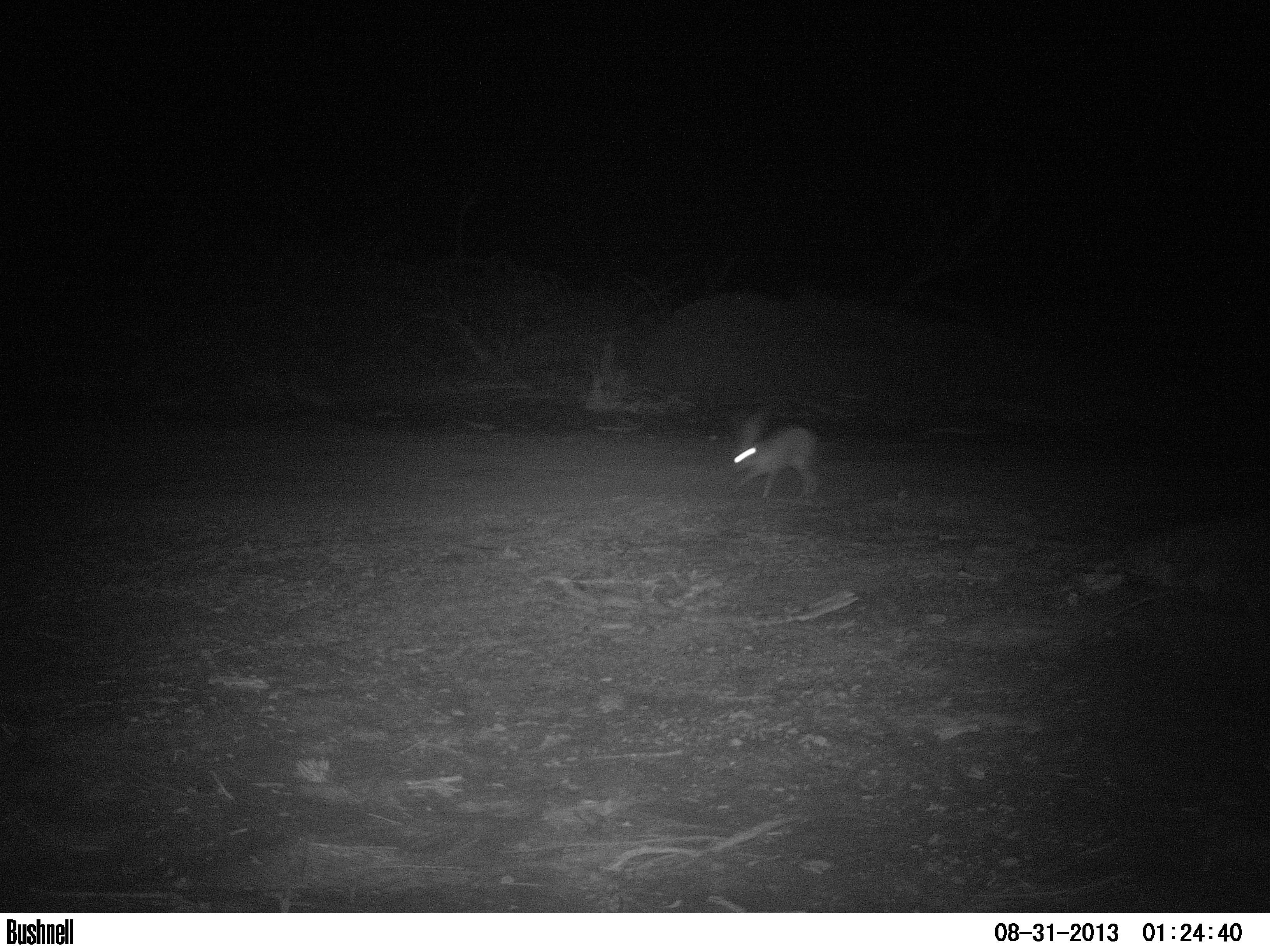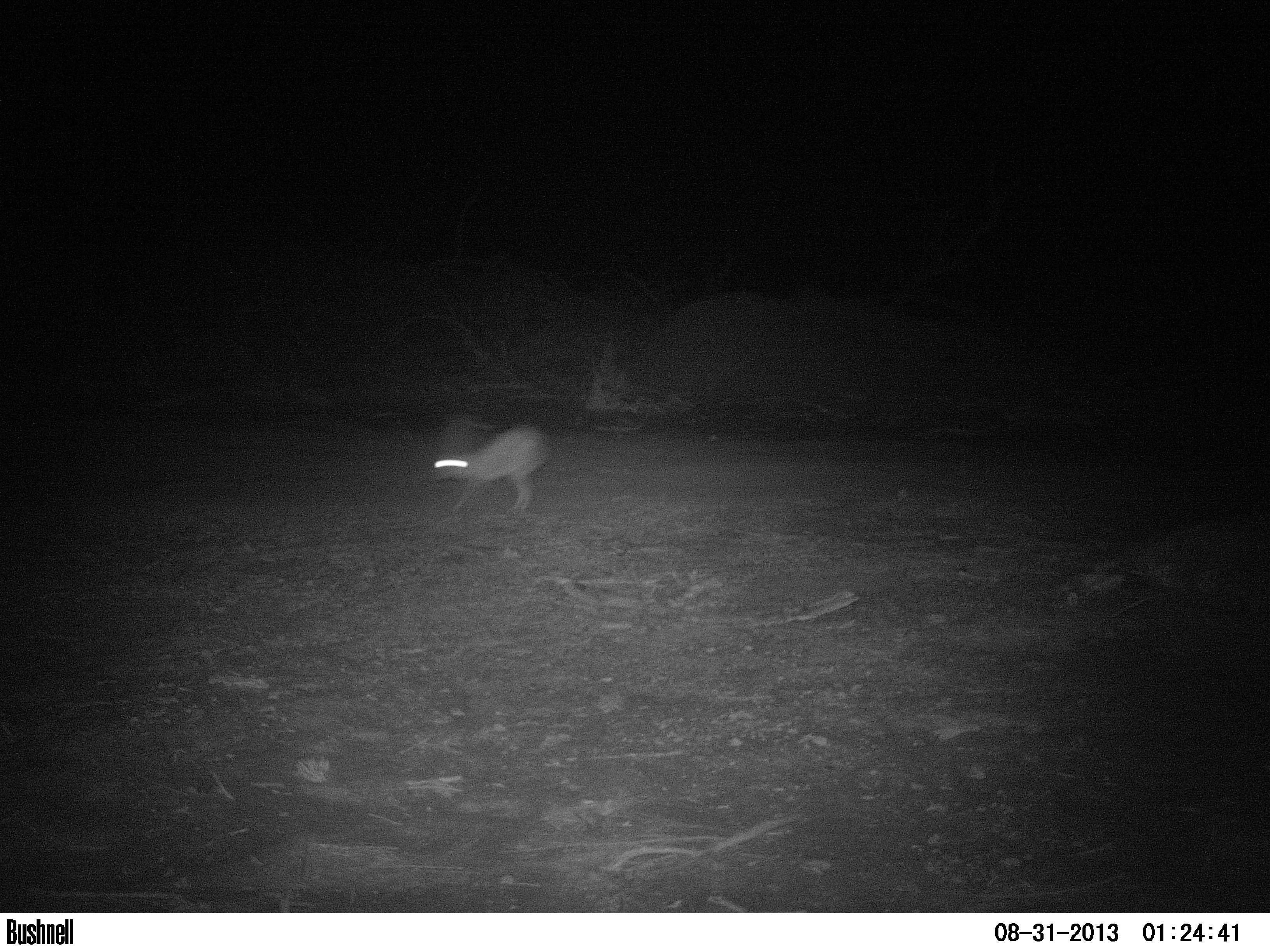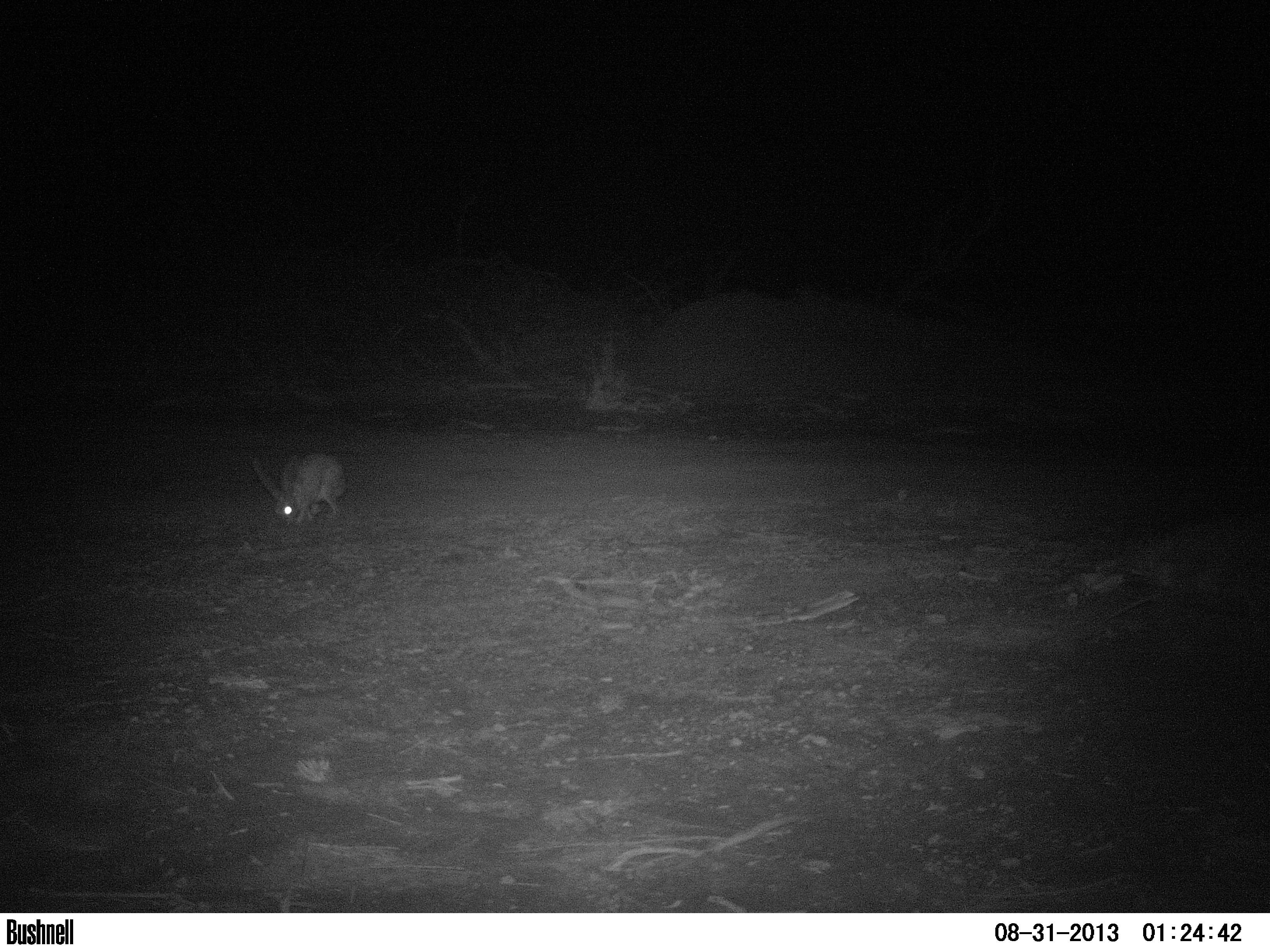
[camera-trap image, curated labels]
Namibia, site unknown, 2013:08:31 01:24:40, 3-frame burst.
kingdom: Animalia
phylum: Chordata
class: Mammalia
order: Lagomorpha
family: Leporidae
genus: Pronolagus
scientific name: Pronolagus randensis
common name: jameson's red rockhare